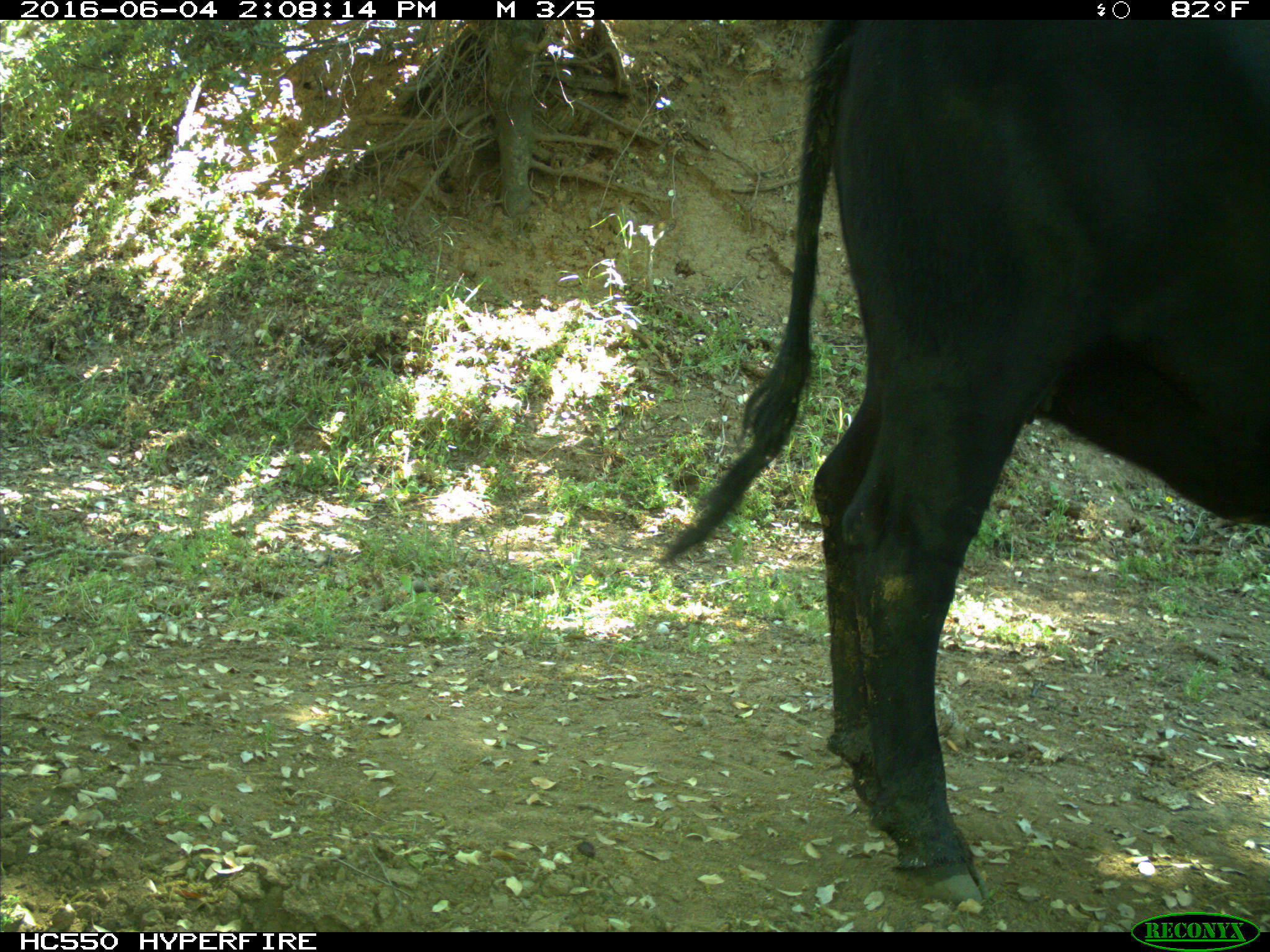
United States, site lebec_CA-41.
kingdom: Animalia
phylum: Chordata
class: Mammalia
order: Artiodactyla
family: Bovidae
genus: Bos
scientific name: Bos taurus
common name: domestic cow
Bos taurus (domestic cow).